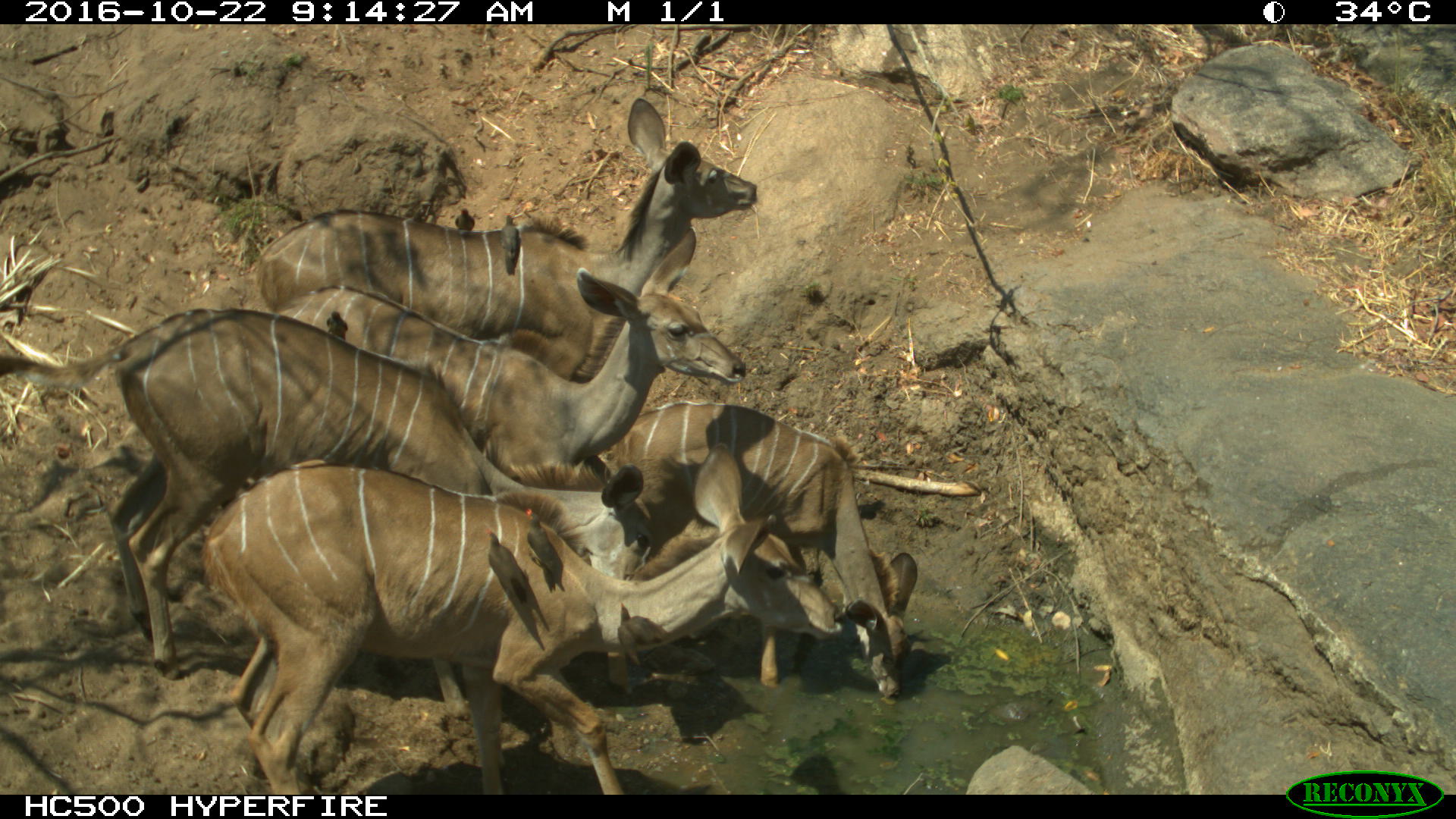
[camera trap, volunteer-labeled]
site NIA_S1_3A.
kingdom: Animalia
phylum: Chordata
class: Mammalia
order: Artiodactyla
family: Bovidae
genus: Tragelaphus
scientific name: Tragelaphus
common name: kudu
Kudu (Tragelaphus), count 5. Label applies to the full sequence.